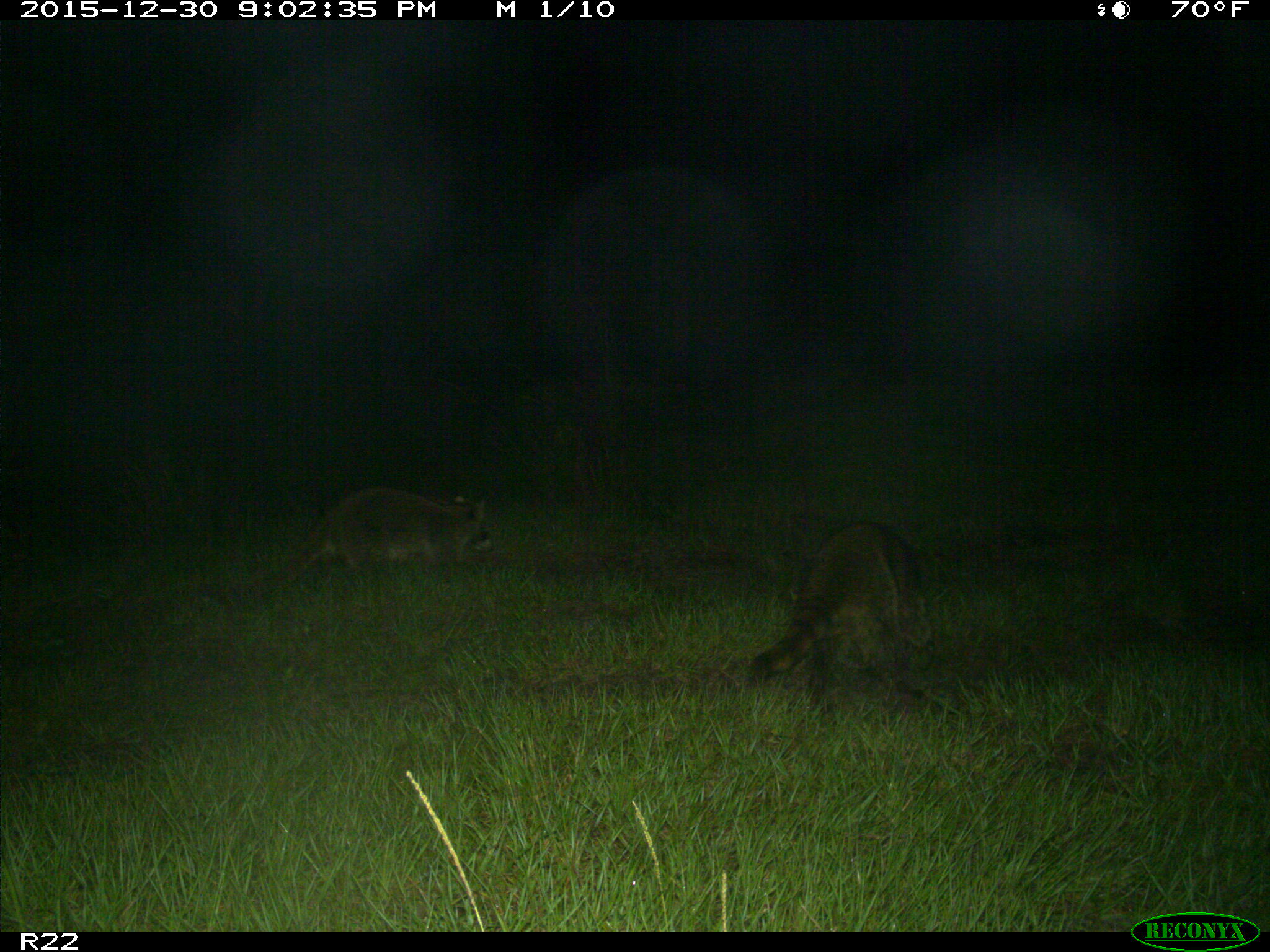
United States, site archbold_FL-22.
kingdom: Animalia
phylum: Chordata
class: Mammalia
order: Carnivora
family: Procyonidae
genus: Procyon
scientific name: Procyon lotor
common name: common raccoon